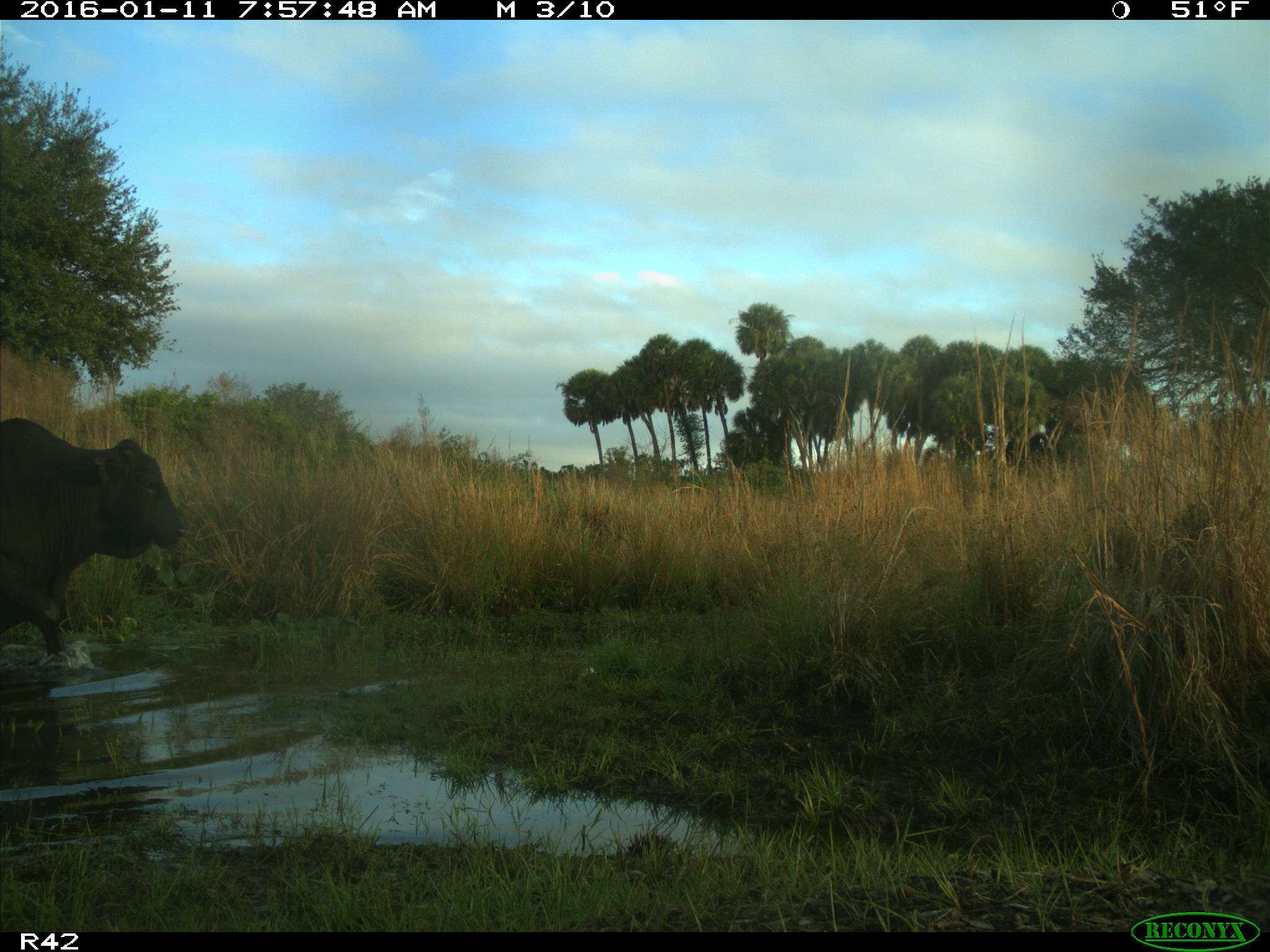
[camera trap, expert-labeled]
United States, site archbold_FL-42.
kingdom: Animalia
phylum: Chordata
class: Mammalia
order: Artiodactyla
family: Bovidae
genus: Bos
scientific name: Bos taurus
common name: domestic cow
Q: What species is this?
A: Bos taurus (domestic cow).